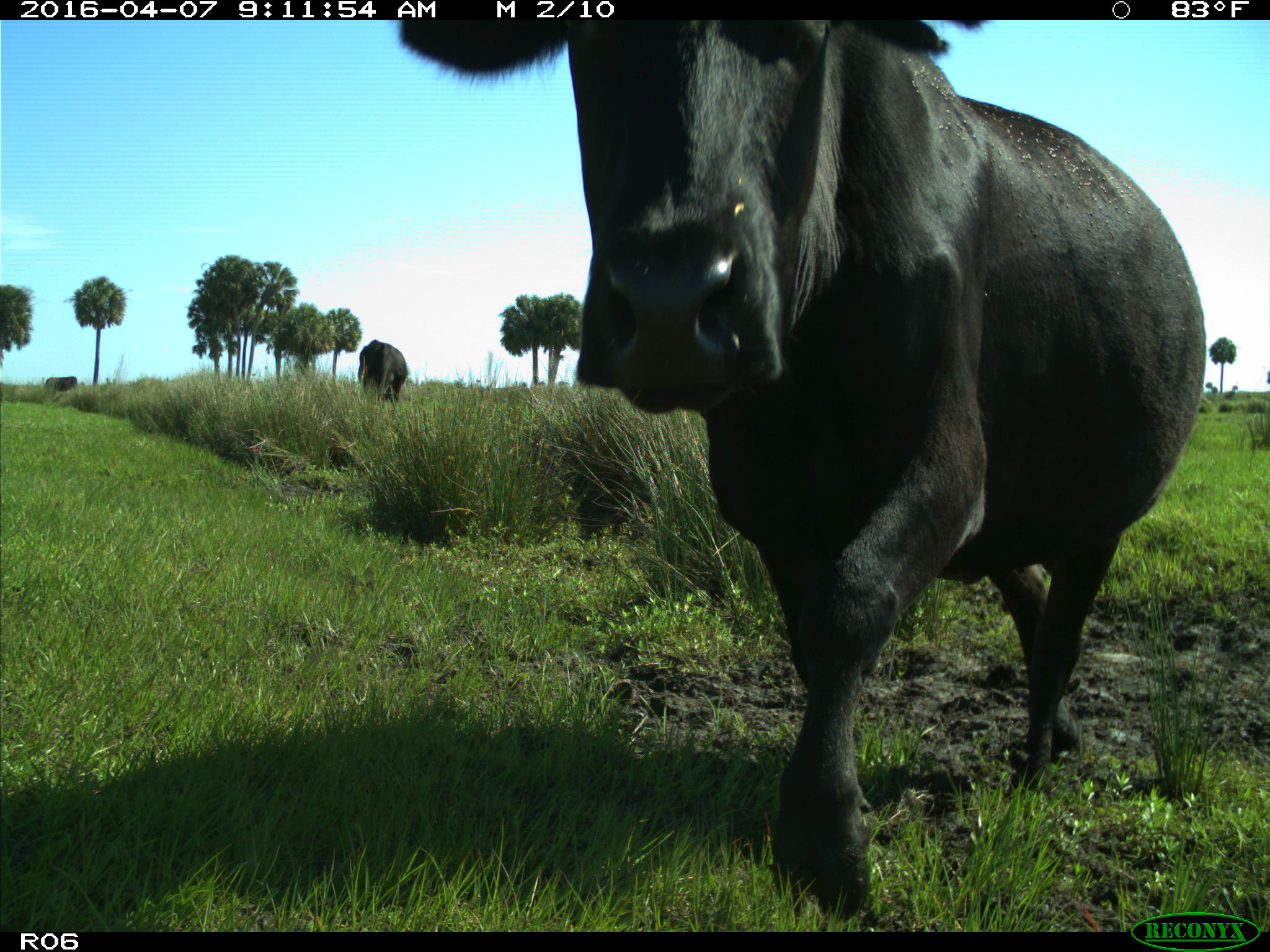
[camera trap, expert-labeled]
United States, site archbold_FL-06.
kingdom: Animalia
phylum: Chordata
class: Mammalia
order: Artiodactyla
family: Bovidae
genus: Bos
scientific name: Bos taurus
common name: domestic cow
Bos taurus (domestic cow).